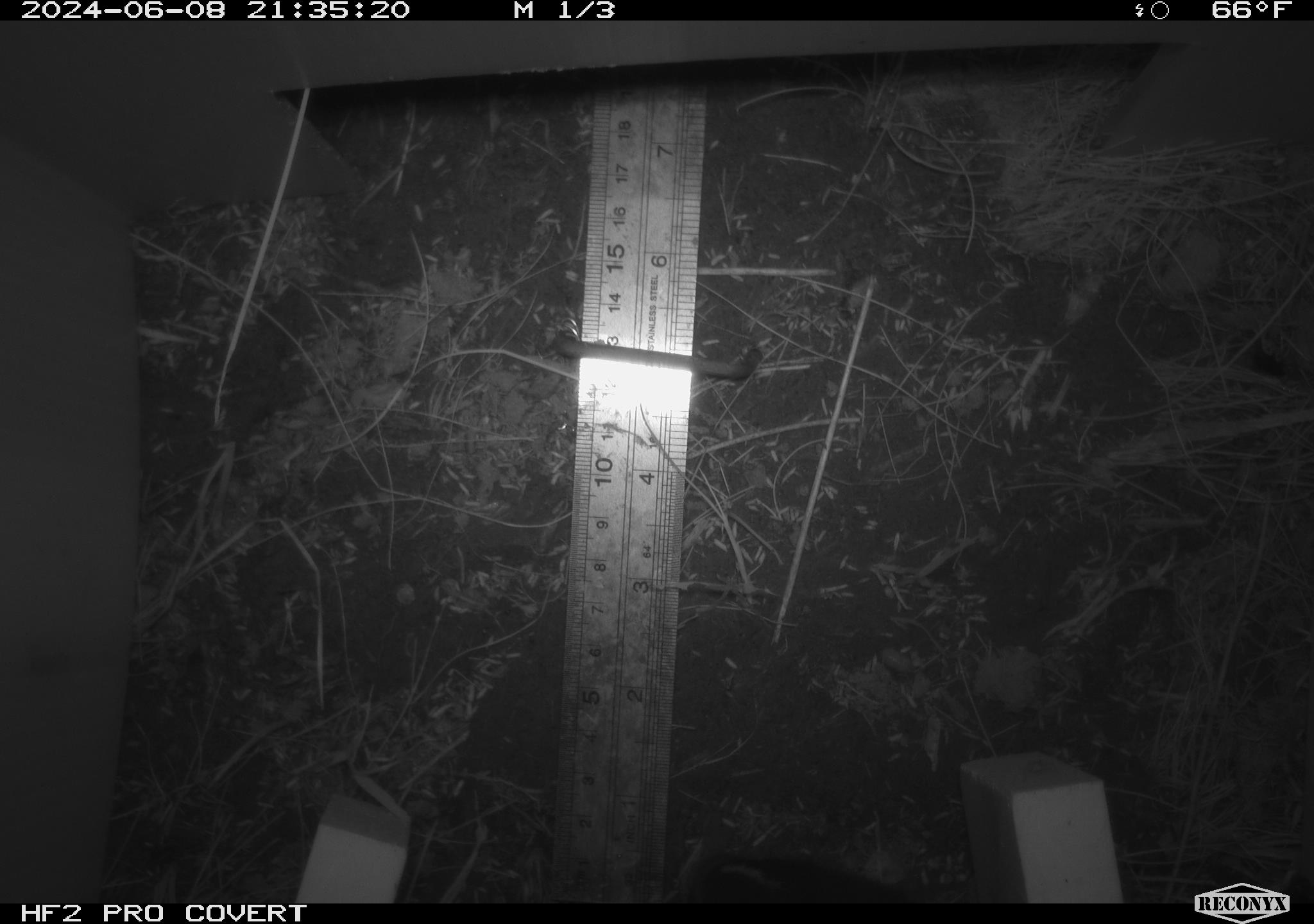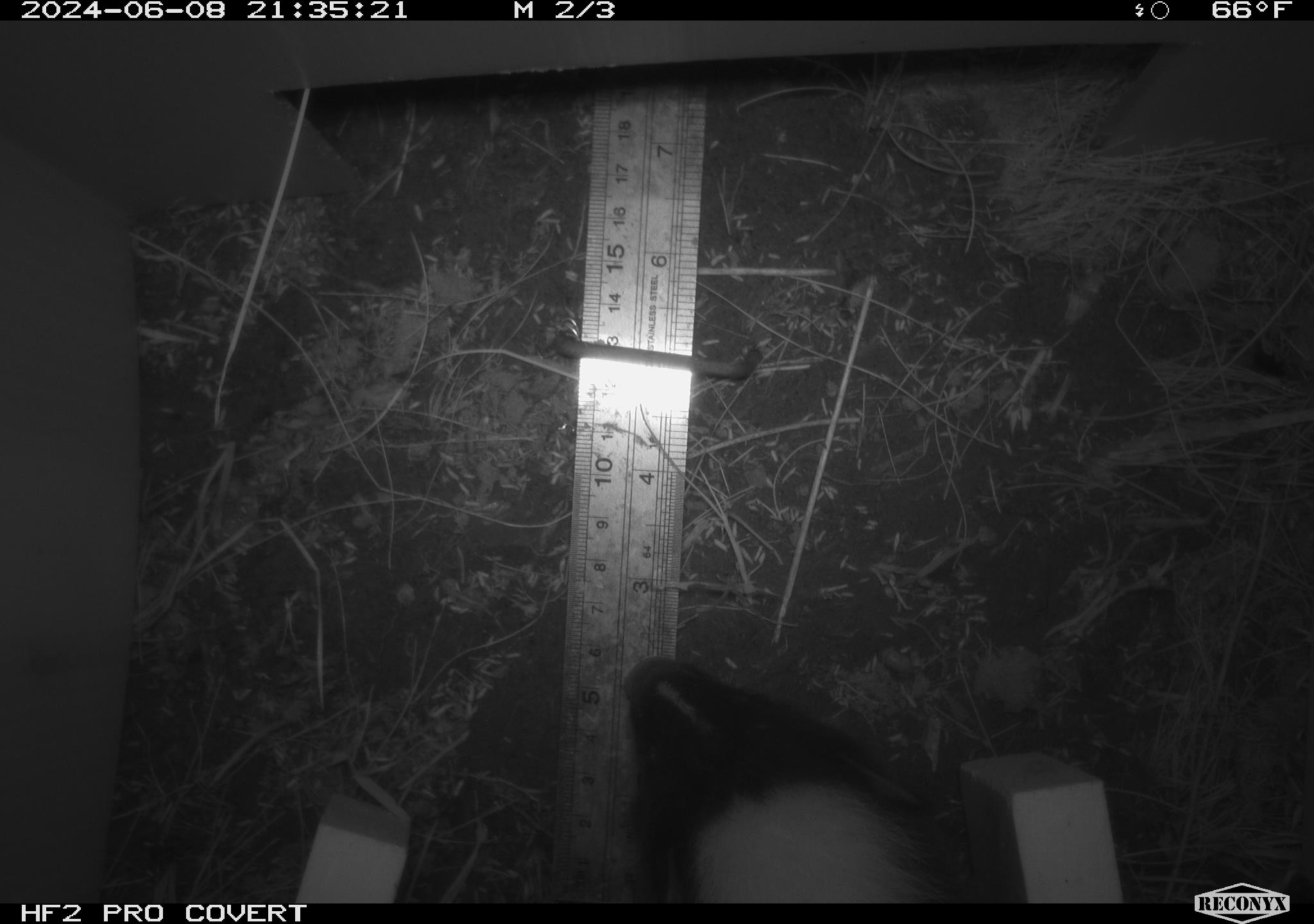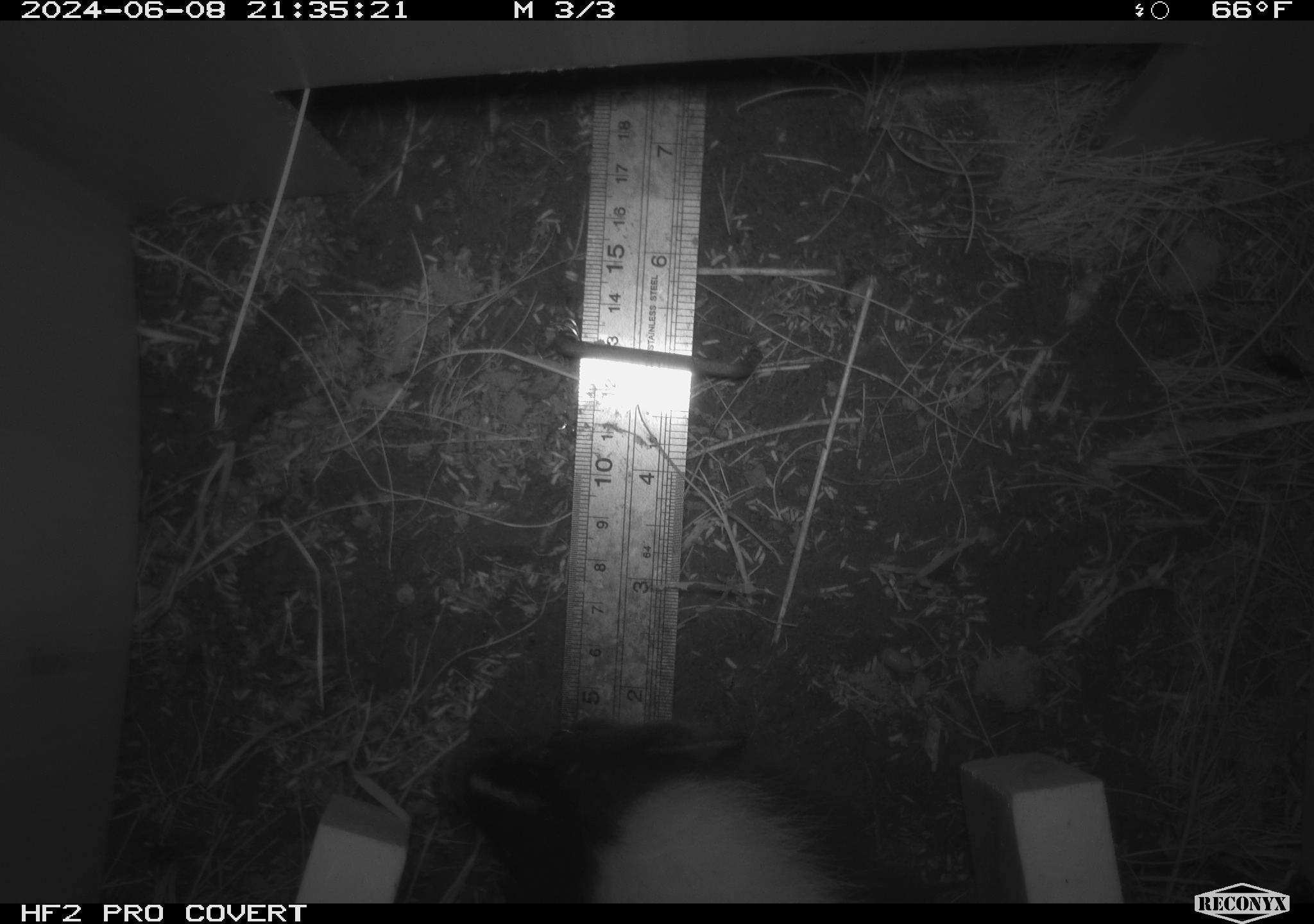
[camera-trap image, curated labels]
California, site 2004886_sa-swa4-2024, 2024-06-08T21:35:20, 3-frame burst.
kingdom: Animalia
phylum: Chordata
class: Mammalia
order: Carnivora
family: Mephitidae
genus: Mephitis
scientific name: Mephitis mephitis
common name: striped skunk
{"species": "striped skunk (Mephitis mephitis)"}